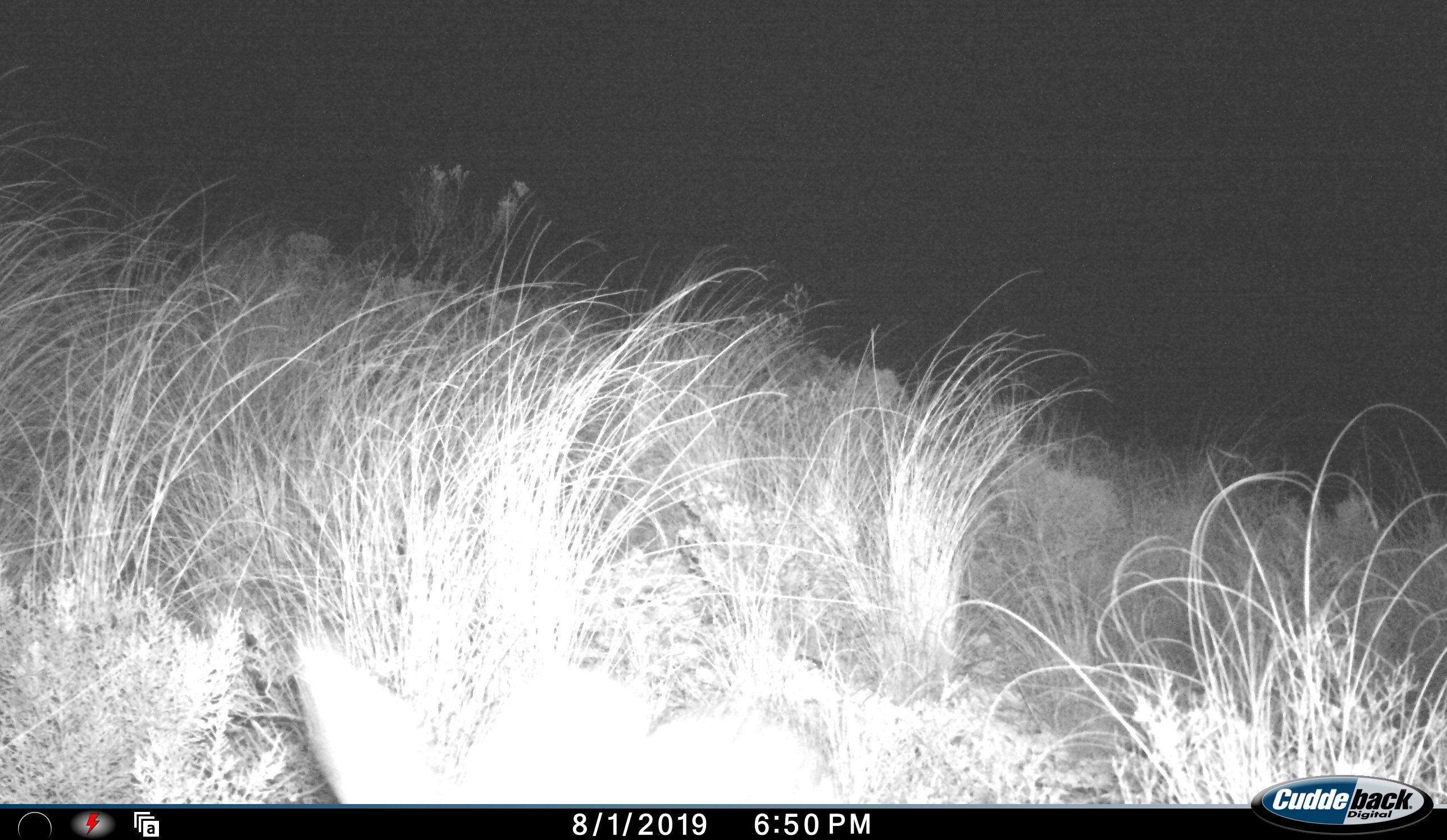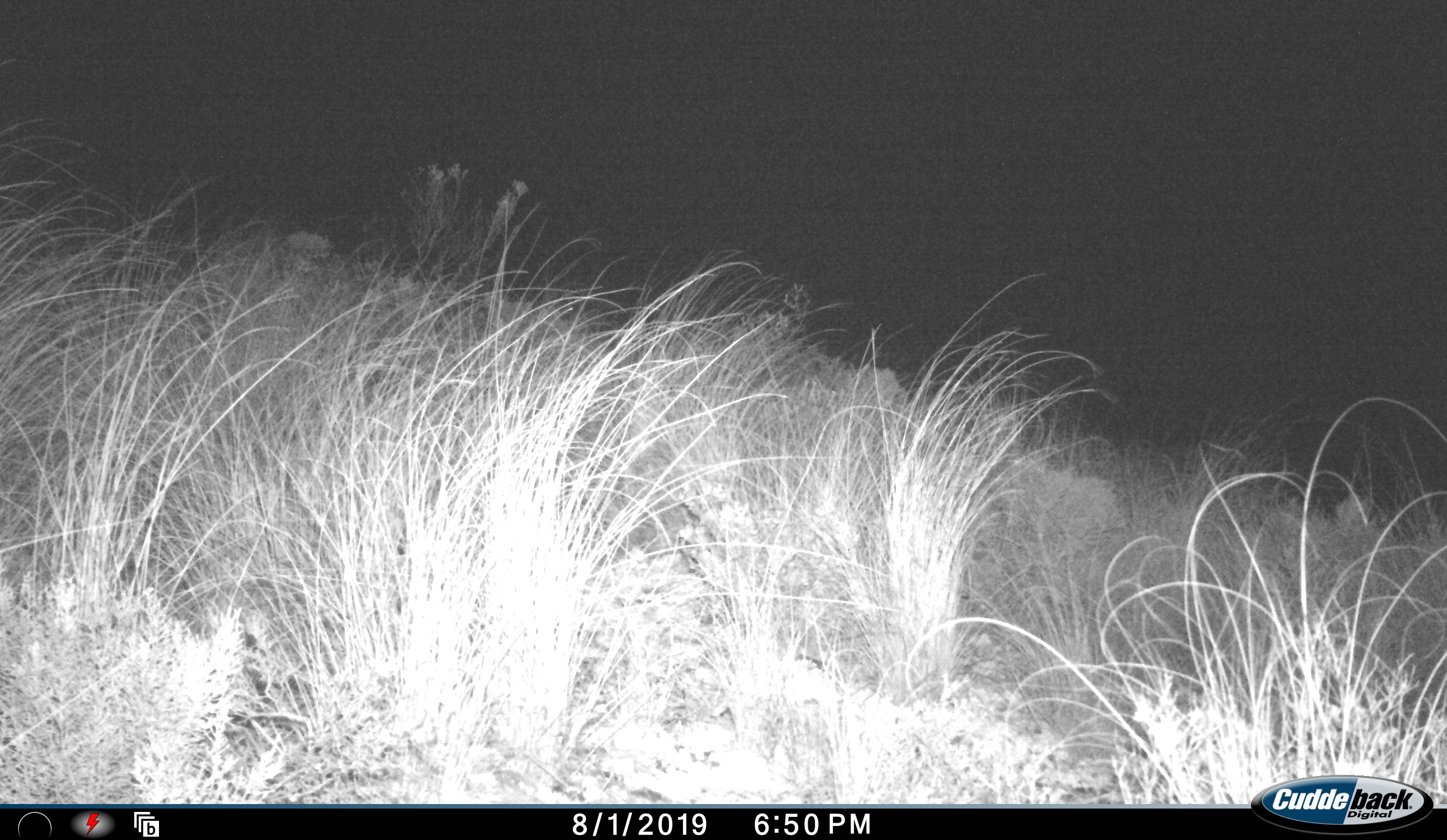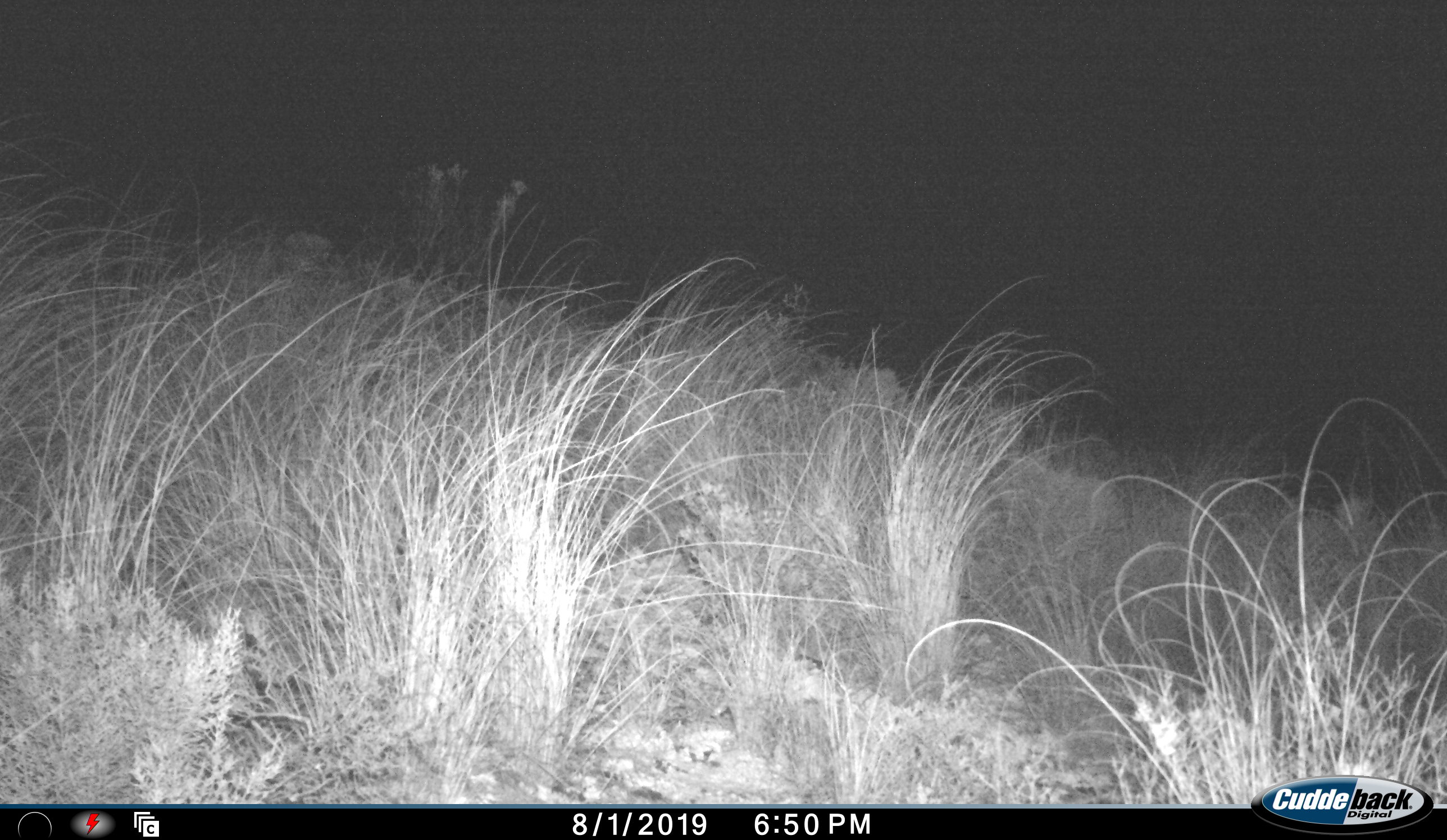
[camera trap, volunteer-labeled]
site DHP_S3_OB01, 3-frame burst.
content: unidentified animal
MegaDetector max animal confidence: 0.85